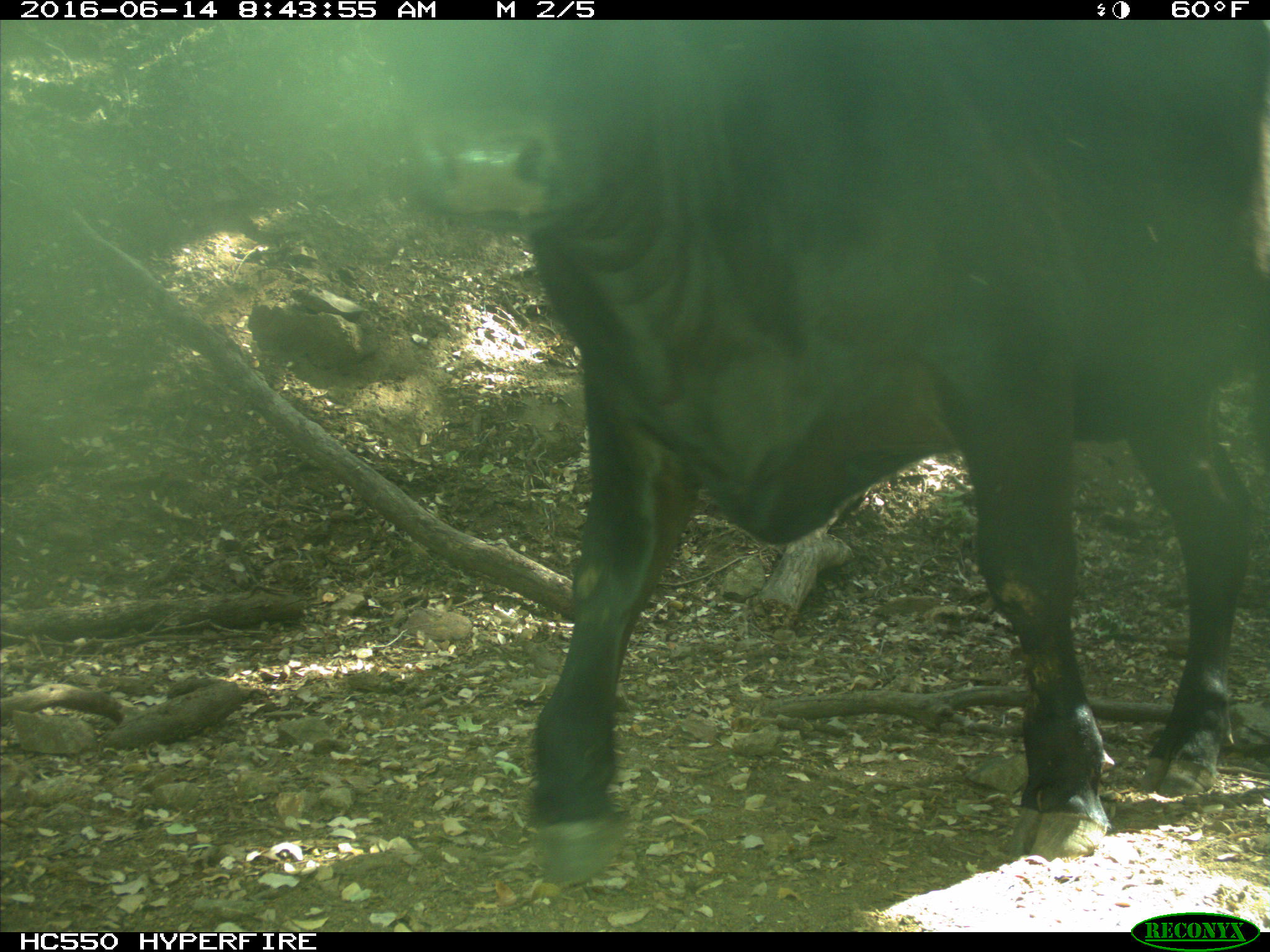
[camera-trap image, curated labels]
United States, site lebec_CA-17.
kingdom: Animalia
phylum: Chordata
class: Mammalia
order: Artiodactyla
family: Bovidae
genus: Bos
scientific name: Bos taurus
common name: domestic cow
Bos taurus (domestic cow).